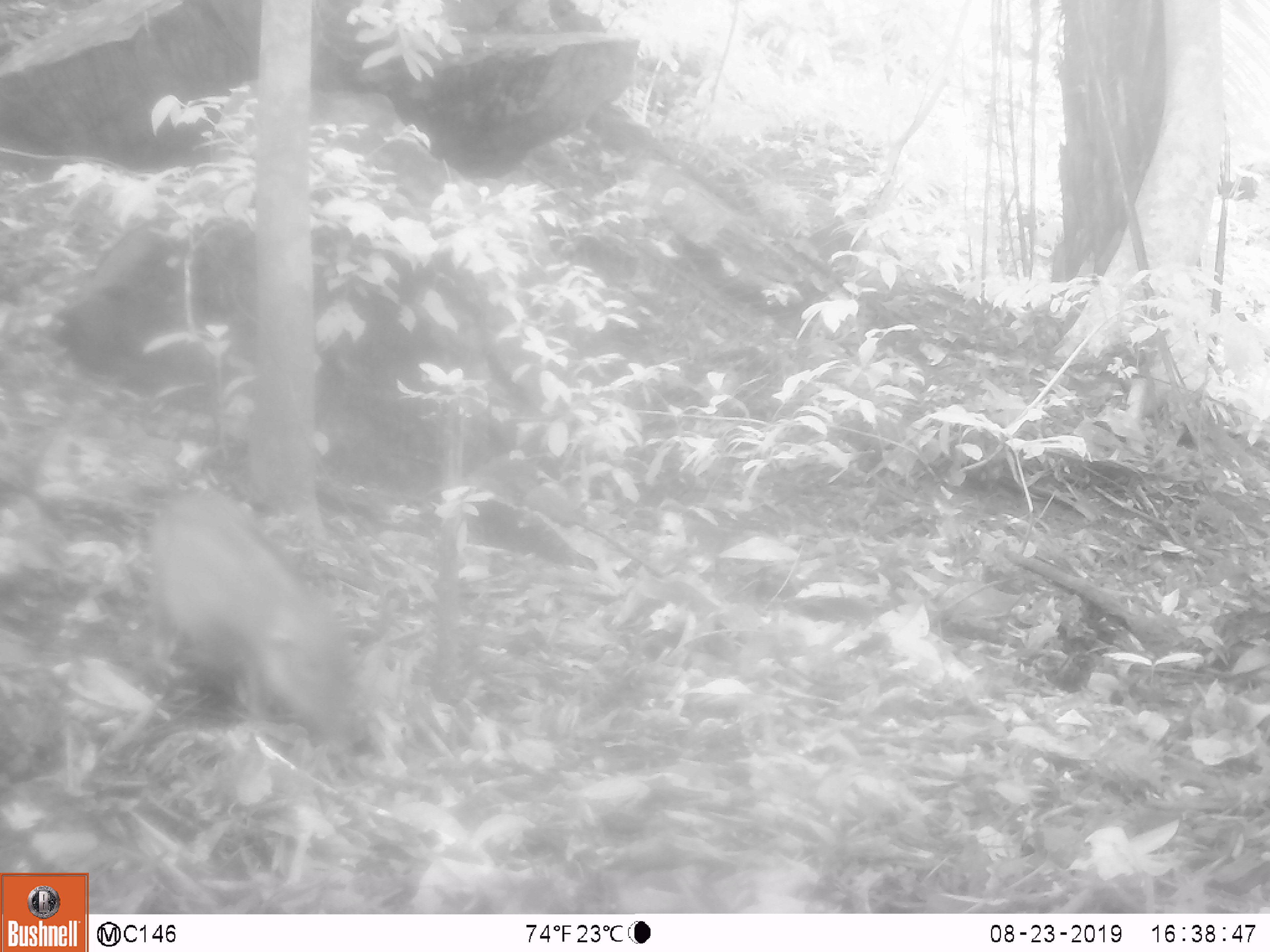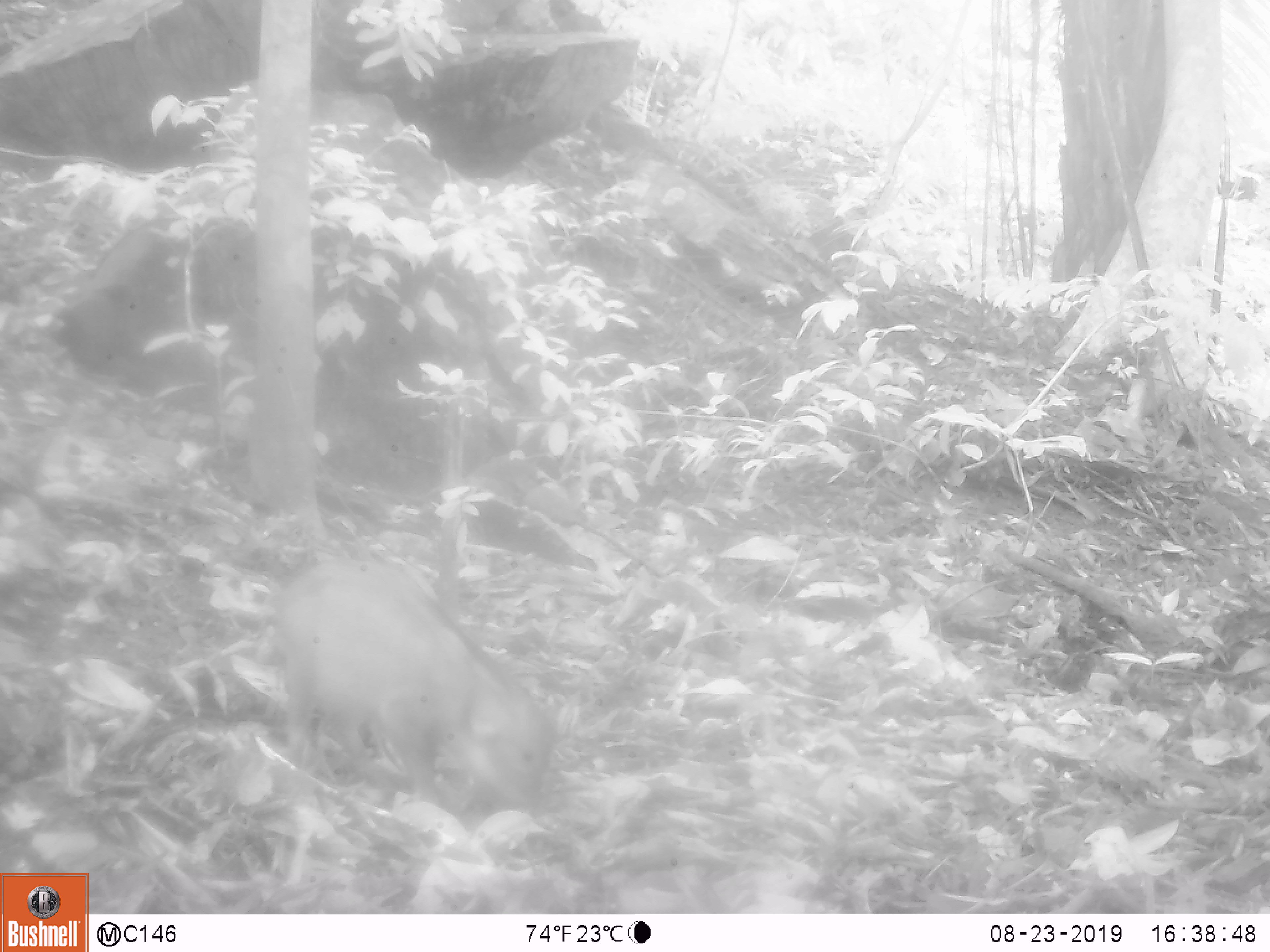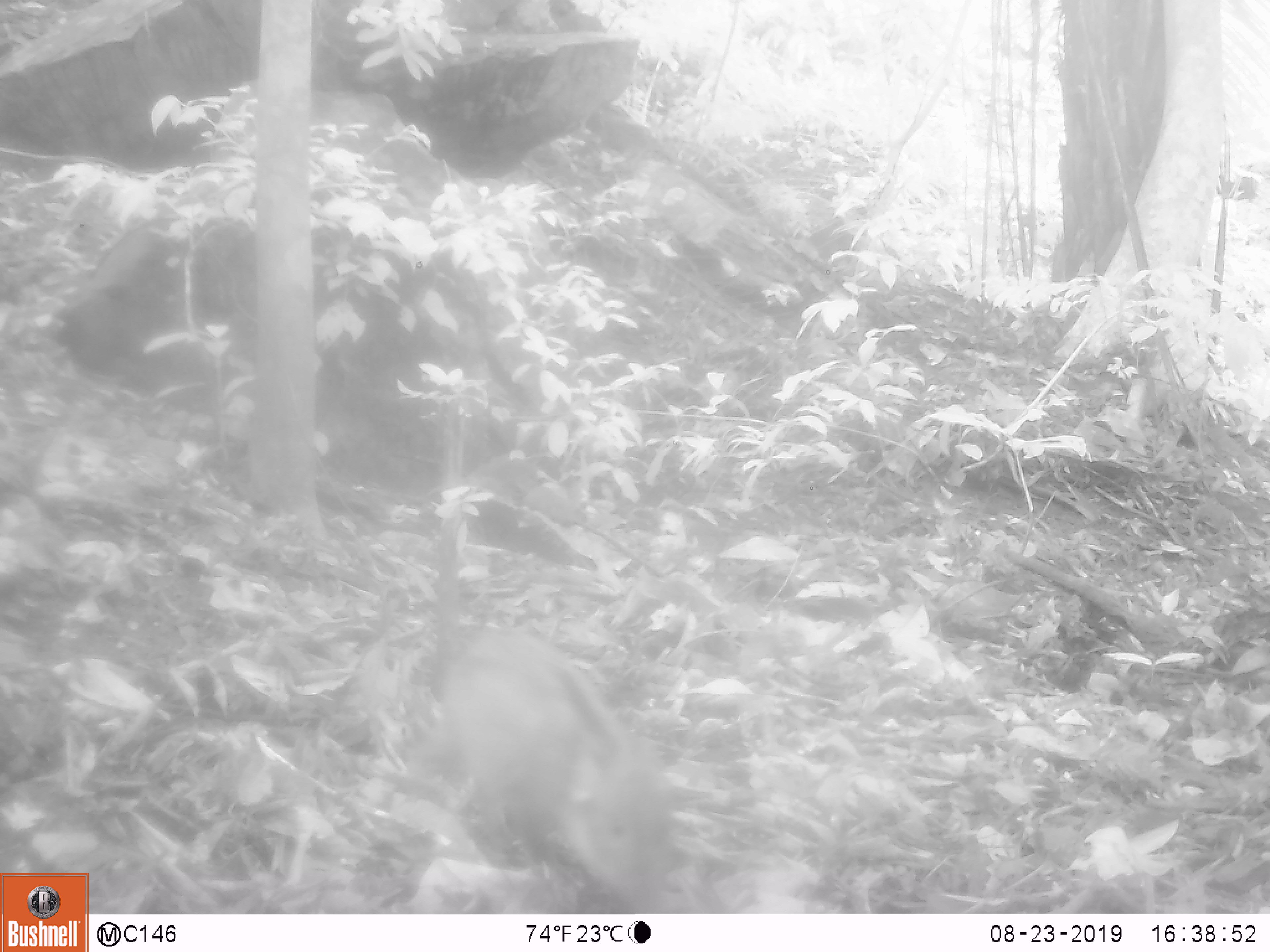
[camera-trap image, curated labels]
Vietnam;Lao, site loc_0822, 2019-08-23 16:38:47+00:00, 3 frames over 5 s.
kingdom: Animalia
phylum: Chordata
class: Mammalia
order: Artiodactyla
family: Suidae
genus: Sus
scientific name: Sus scrofa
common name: eurasian wild pig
Eurasian wild pig (Sus scrofa). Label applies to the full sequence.